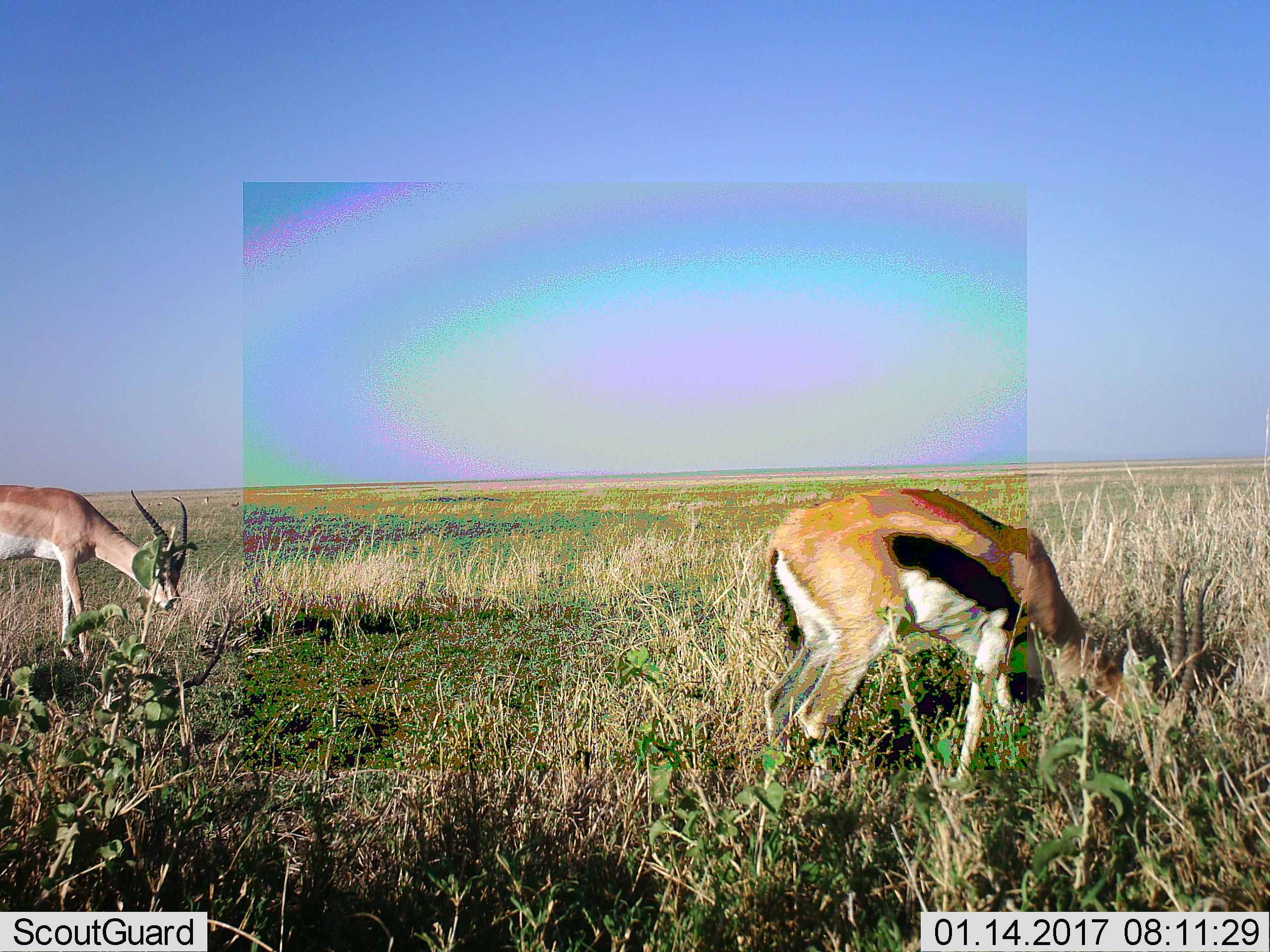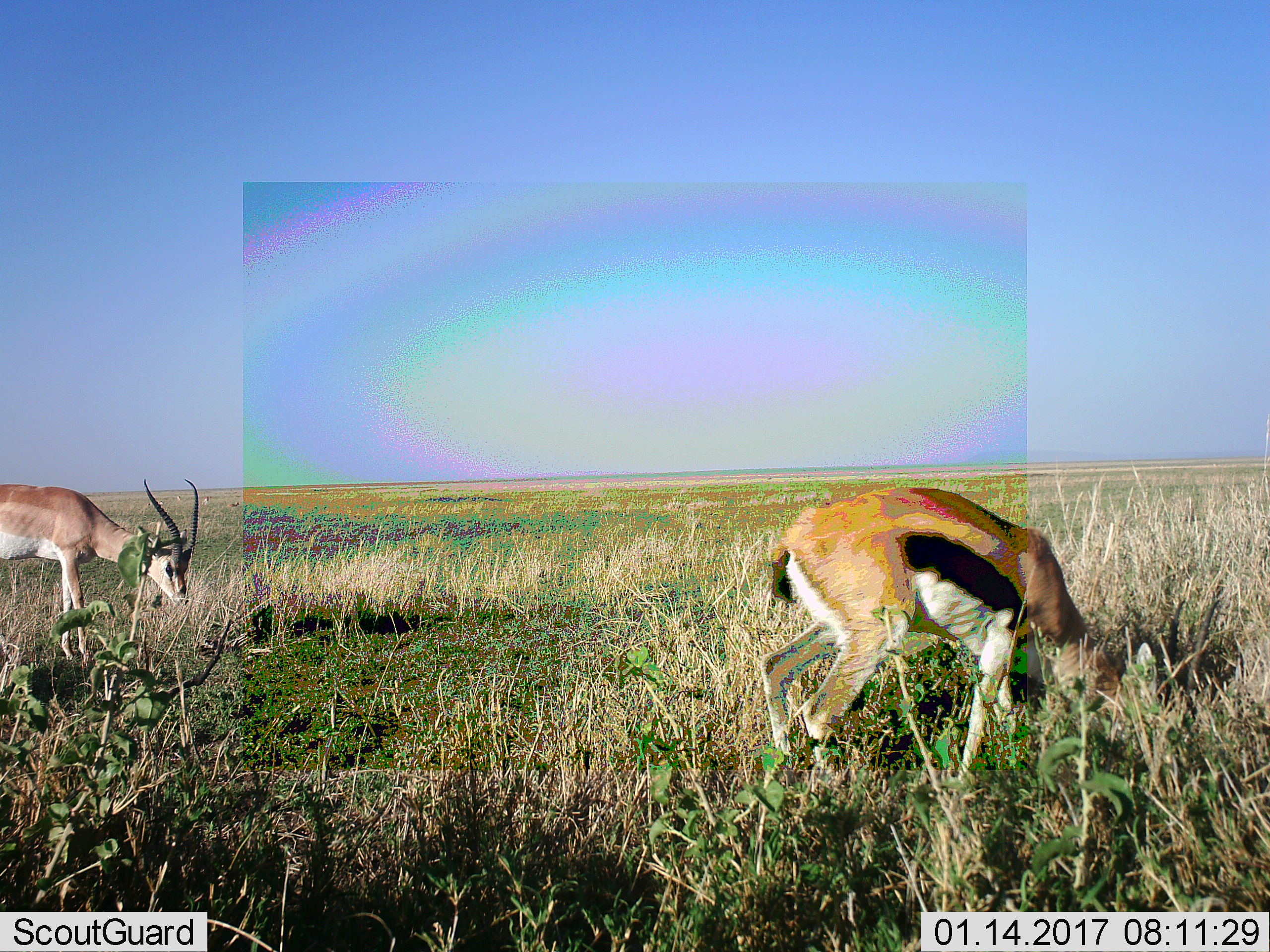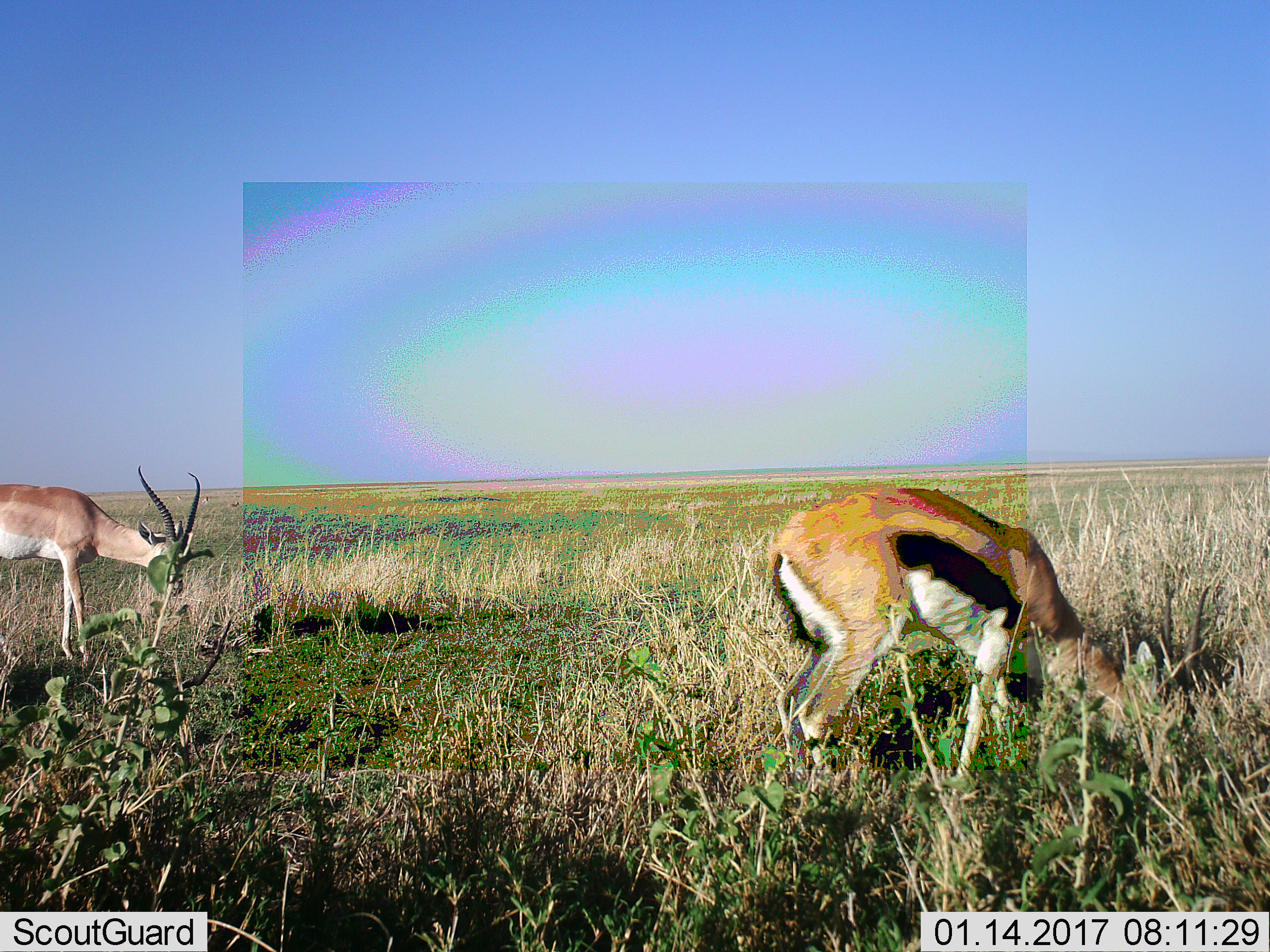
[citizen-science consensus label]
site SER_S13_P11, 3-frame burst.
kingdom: Animalia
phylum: Chordata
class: Mammalia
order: Artiodactyla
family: Bovidae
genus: Eudorcas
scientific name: Eudorcas thomsonii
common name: thomson's gazelle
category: gazellethomsons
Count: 1.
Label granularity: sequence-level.